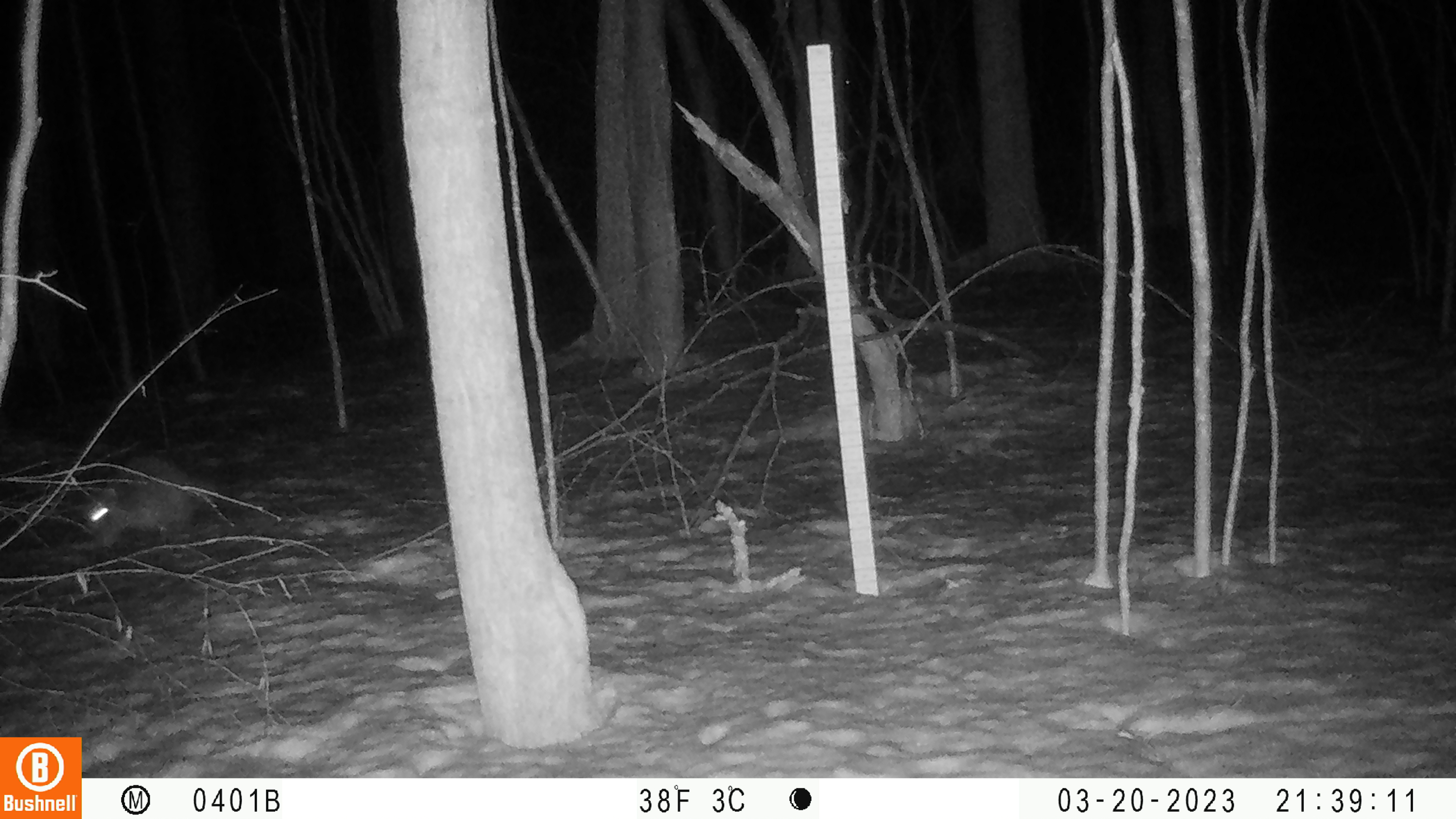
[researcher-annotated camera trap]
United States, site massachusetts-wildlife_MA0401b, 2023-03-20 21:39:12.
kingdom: Animalia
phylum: Chordata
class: Mammalia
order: Carnivora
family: Procyonidae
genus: Procyon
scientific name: Procyon lotor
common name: raccoon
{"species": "raccoon (Procyon lotor)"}